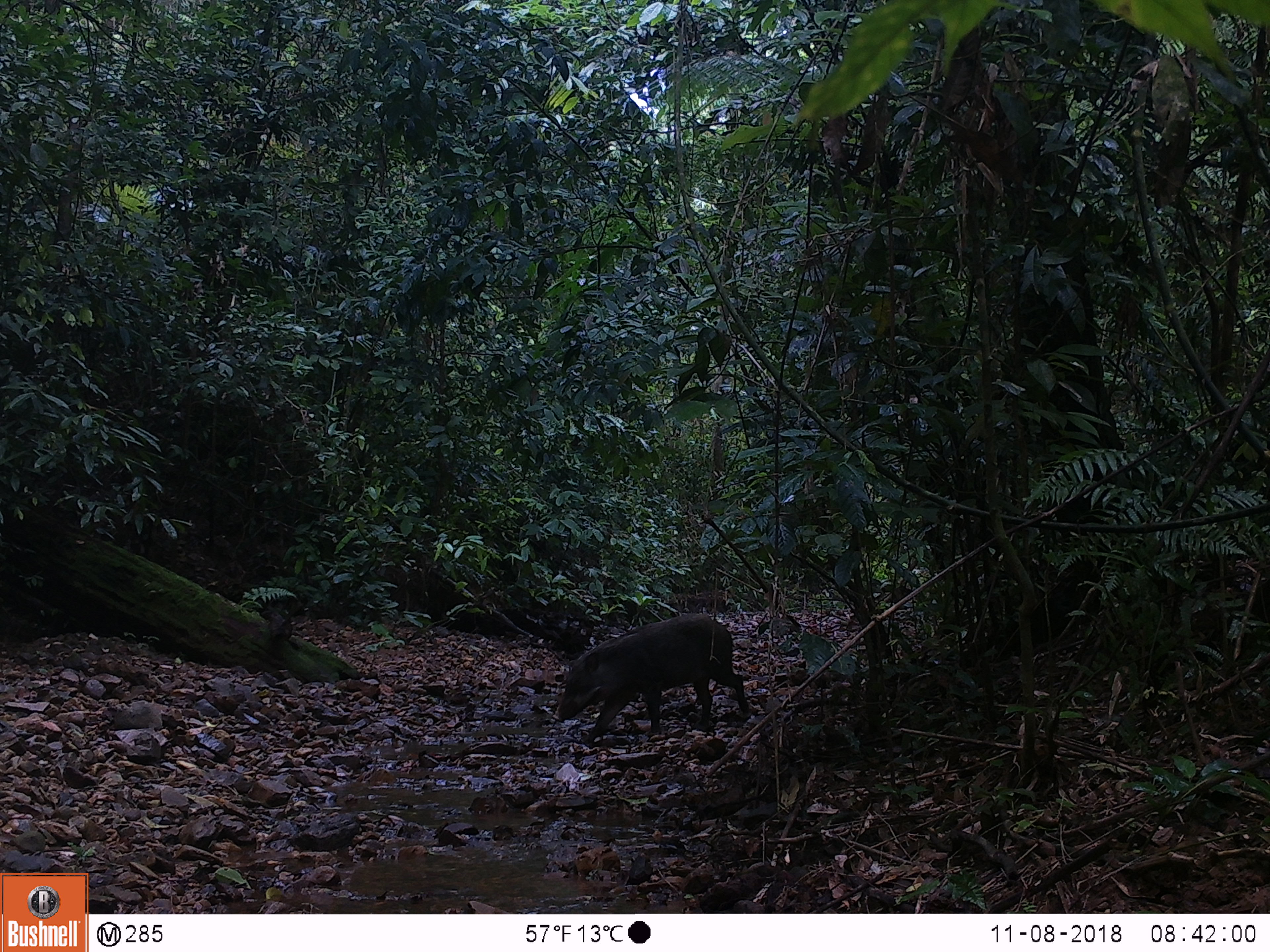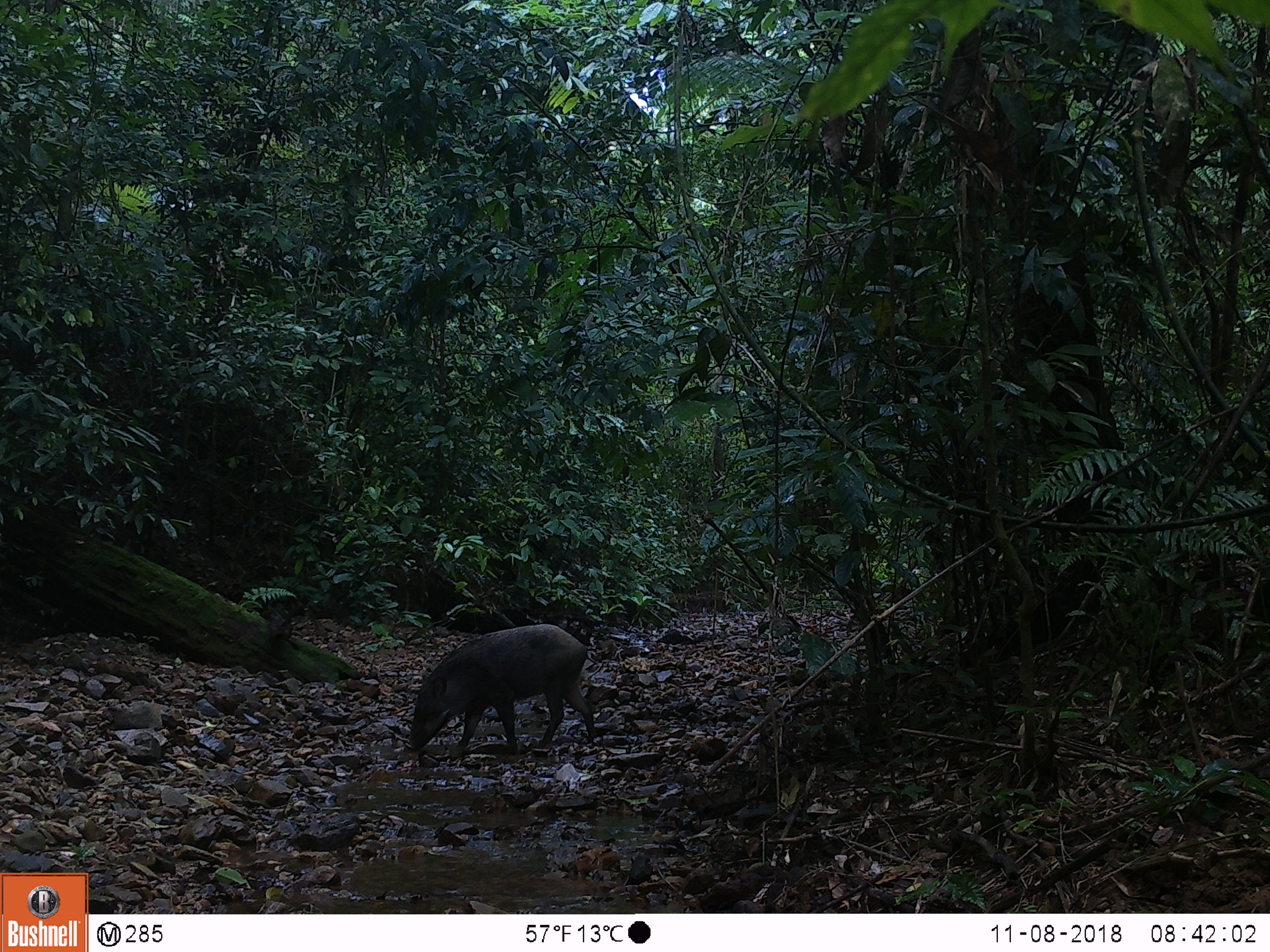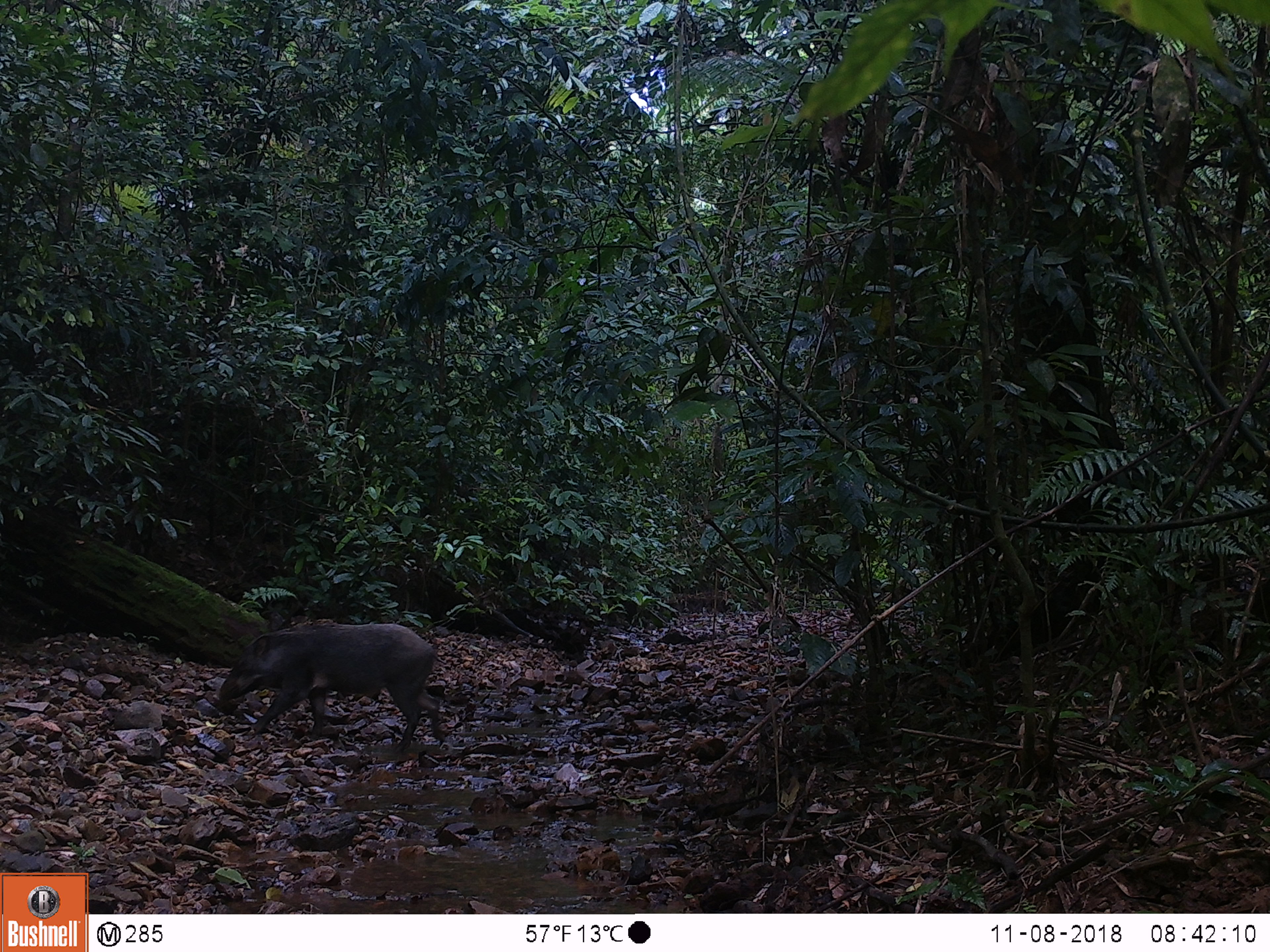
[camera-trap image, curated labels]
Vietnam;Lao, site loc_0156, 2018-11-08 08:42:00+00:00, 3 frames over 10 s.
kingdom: Animalia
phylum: Chordata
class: Mammalia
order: Artiodactyla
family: Suidae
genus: Sus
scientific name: Sus scrofa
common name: eurasian wild pig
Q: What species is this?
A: Eurasian wild pig (Sus scrofa).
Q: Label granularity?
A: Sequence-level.